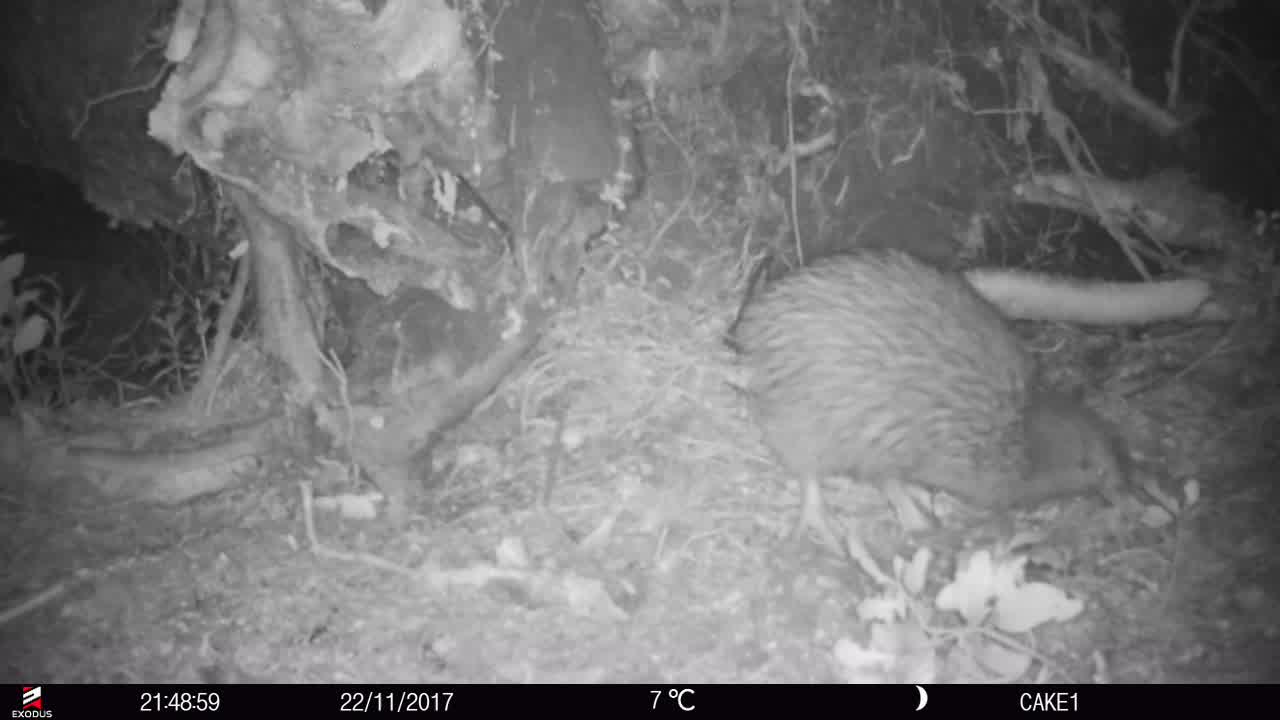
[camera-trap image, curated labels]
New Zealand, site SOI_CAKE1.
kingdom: Animalia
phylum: Chordata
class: Aves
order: Apterygiformes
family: Apterygidae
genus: Apteryx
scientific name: Apteryx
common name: kiwi